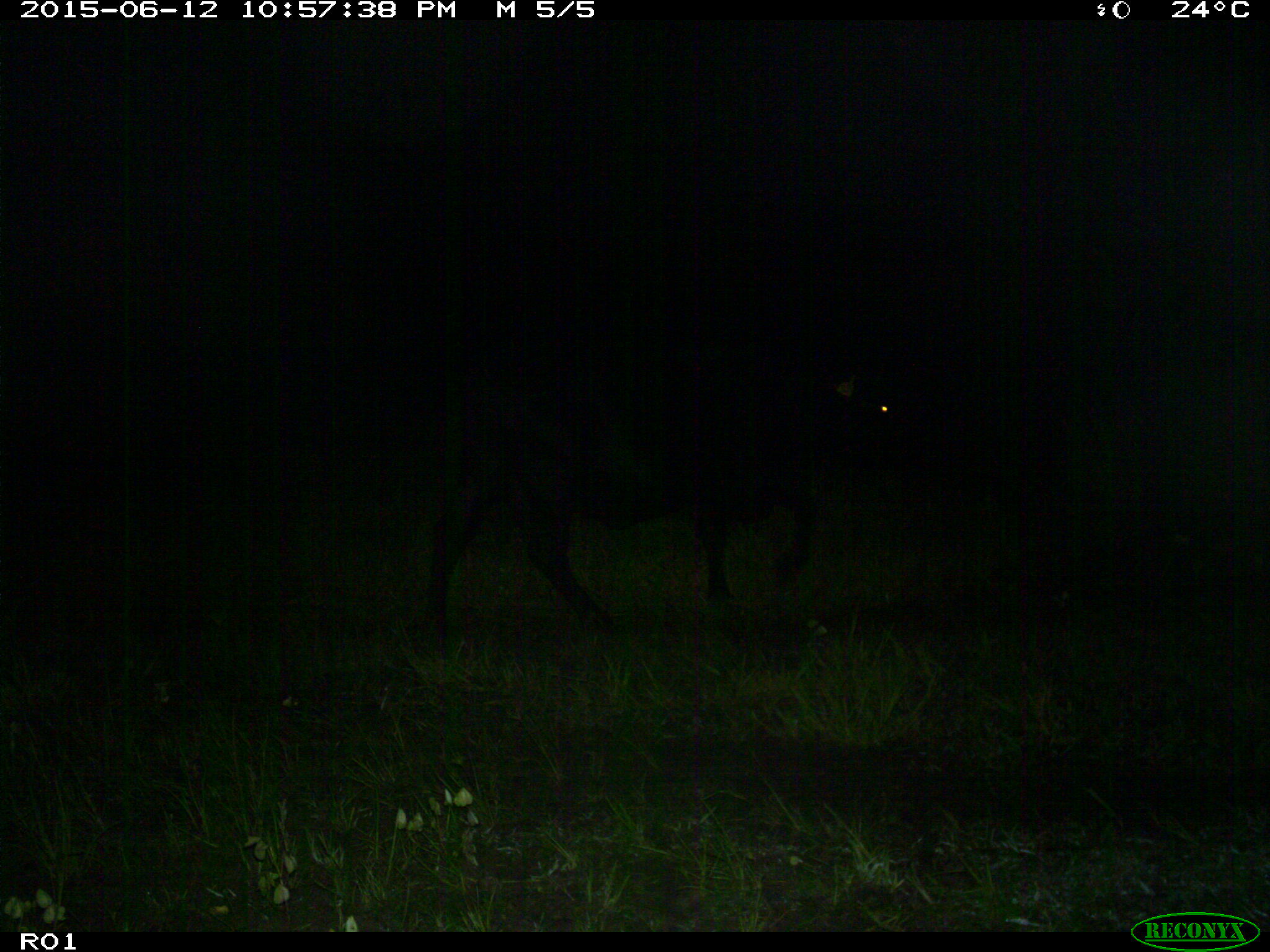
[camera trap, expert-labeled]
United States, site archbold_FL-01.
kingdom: Animalia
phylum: Chordata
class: Mammalia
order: Artiodactyla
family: Bovidae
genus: Bos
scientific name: Bos taurus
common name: domestic cow